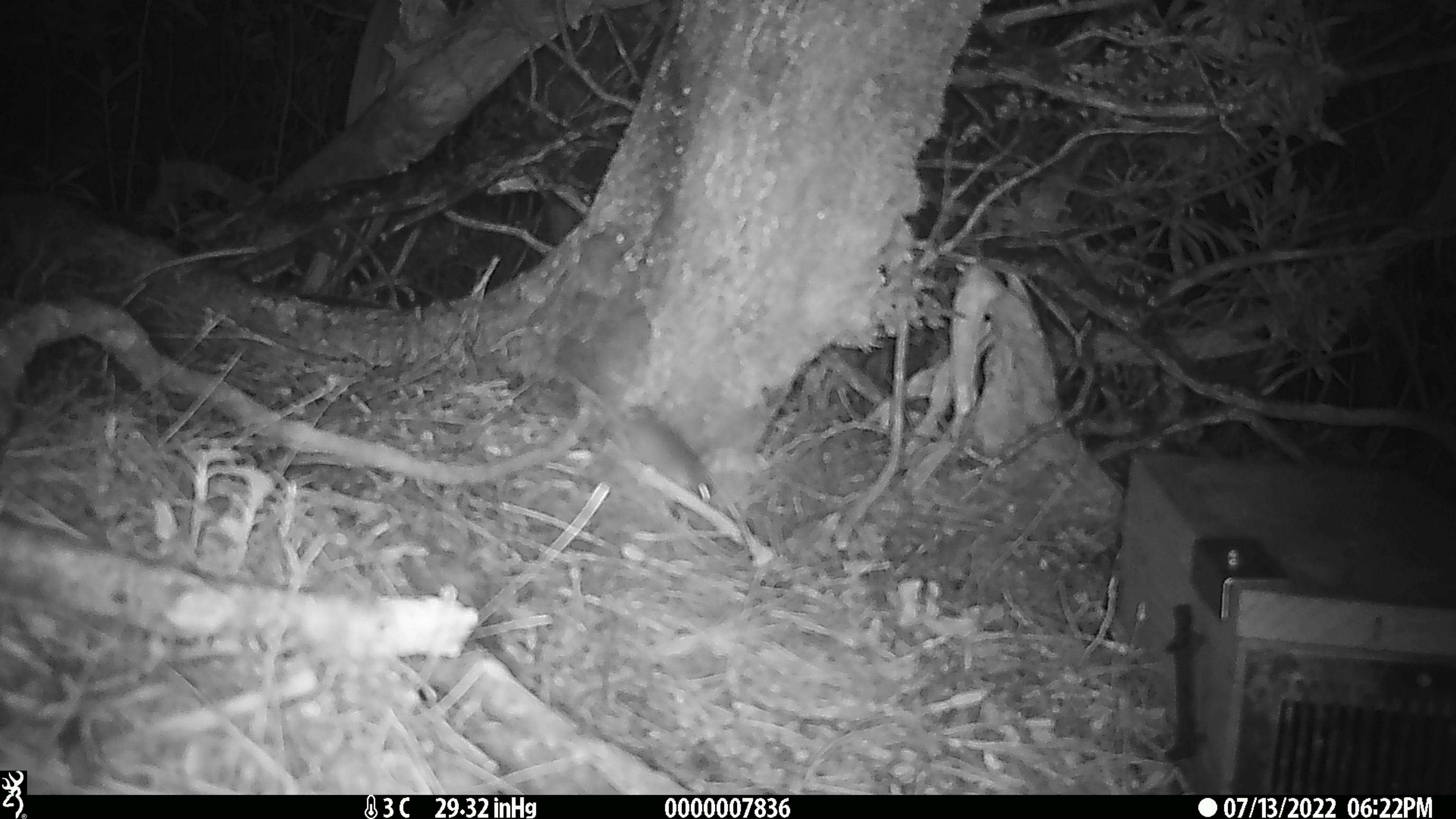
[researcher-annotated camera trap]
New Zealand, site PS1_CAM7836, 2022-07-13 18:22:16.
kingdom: Animalia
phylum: Chordata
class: Mammalia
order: Rodentia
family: Muridae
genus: Mus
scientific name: Mus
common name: mouse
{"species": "mouse (Mus)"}